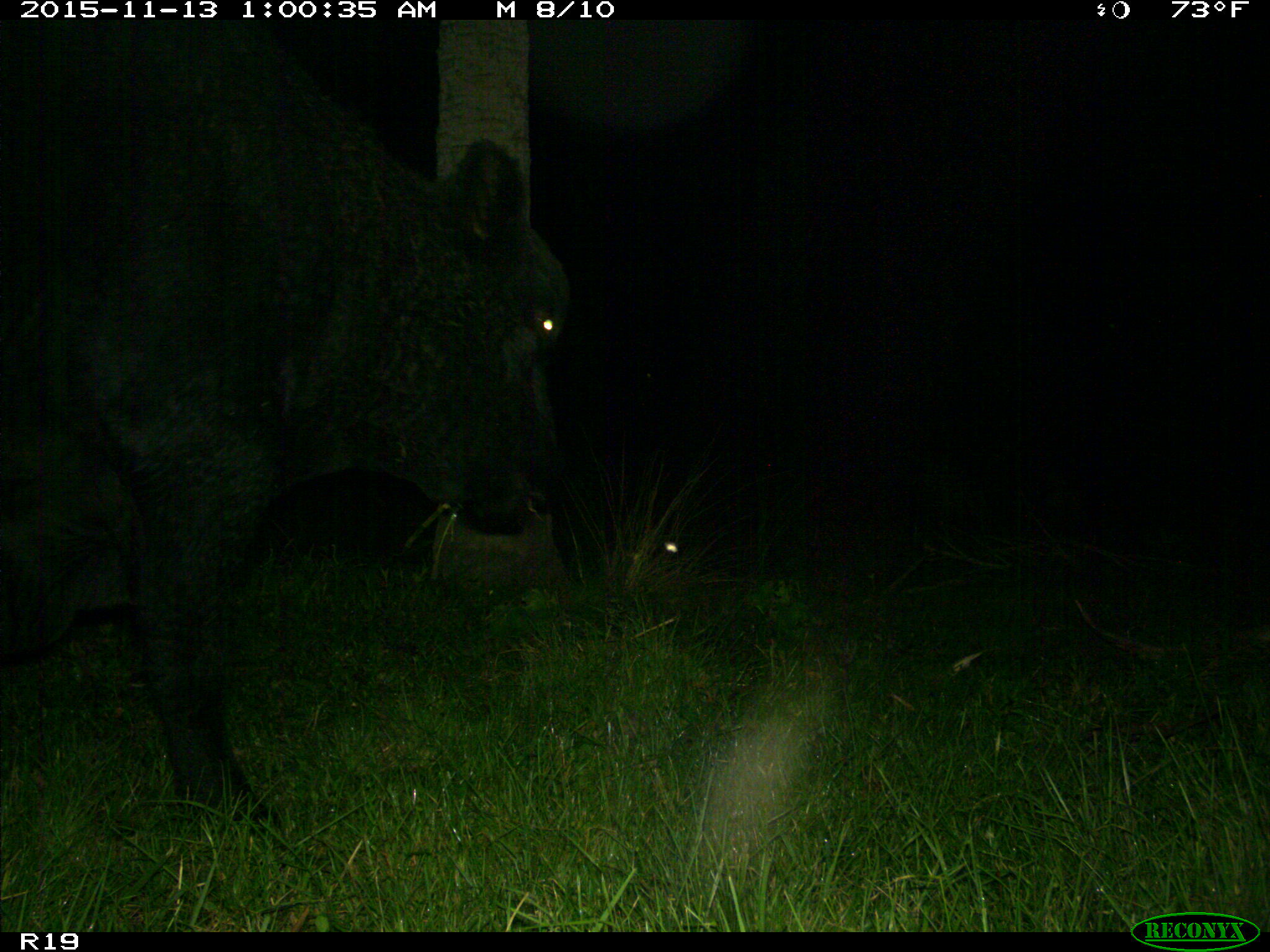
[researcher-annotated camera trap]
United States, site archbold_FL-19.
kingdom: Animalia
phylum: Chordata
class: Mammalia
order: Artiodactyla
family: Bovidae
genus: Bos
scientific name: Bos taurus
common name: domestic cow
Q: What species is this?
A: Bos taurus (domestic cow).